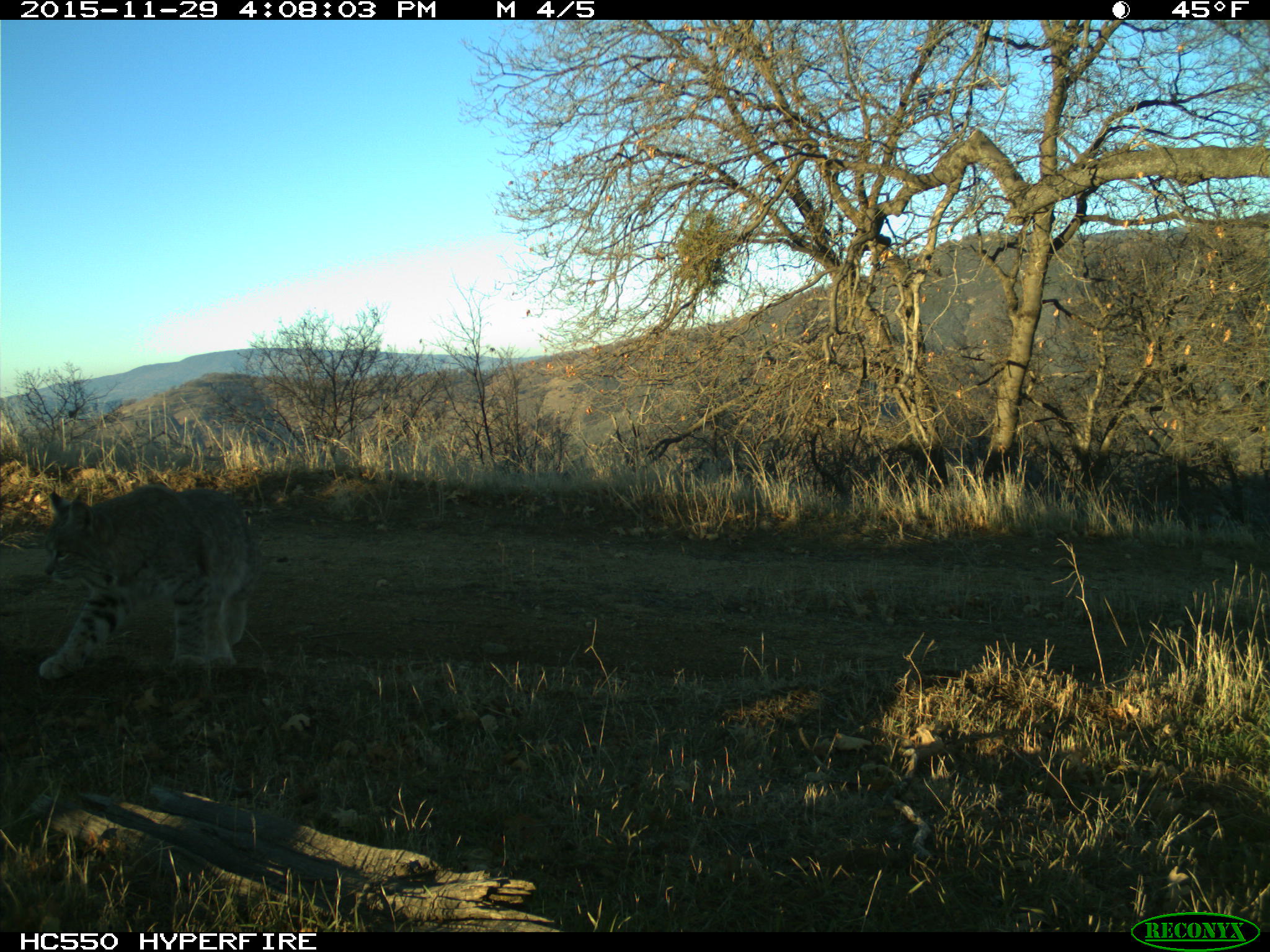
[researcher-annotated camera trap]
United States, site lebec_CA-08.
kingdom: Animalia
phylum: Chordata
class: Mammalia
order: Carnivora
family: Felidae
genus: Lynx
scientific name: Lynx rufus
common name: bobcat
Lynx rufus (bobcat).